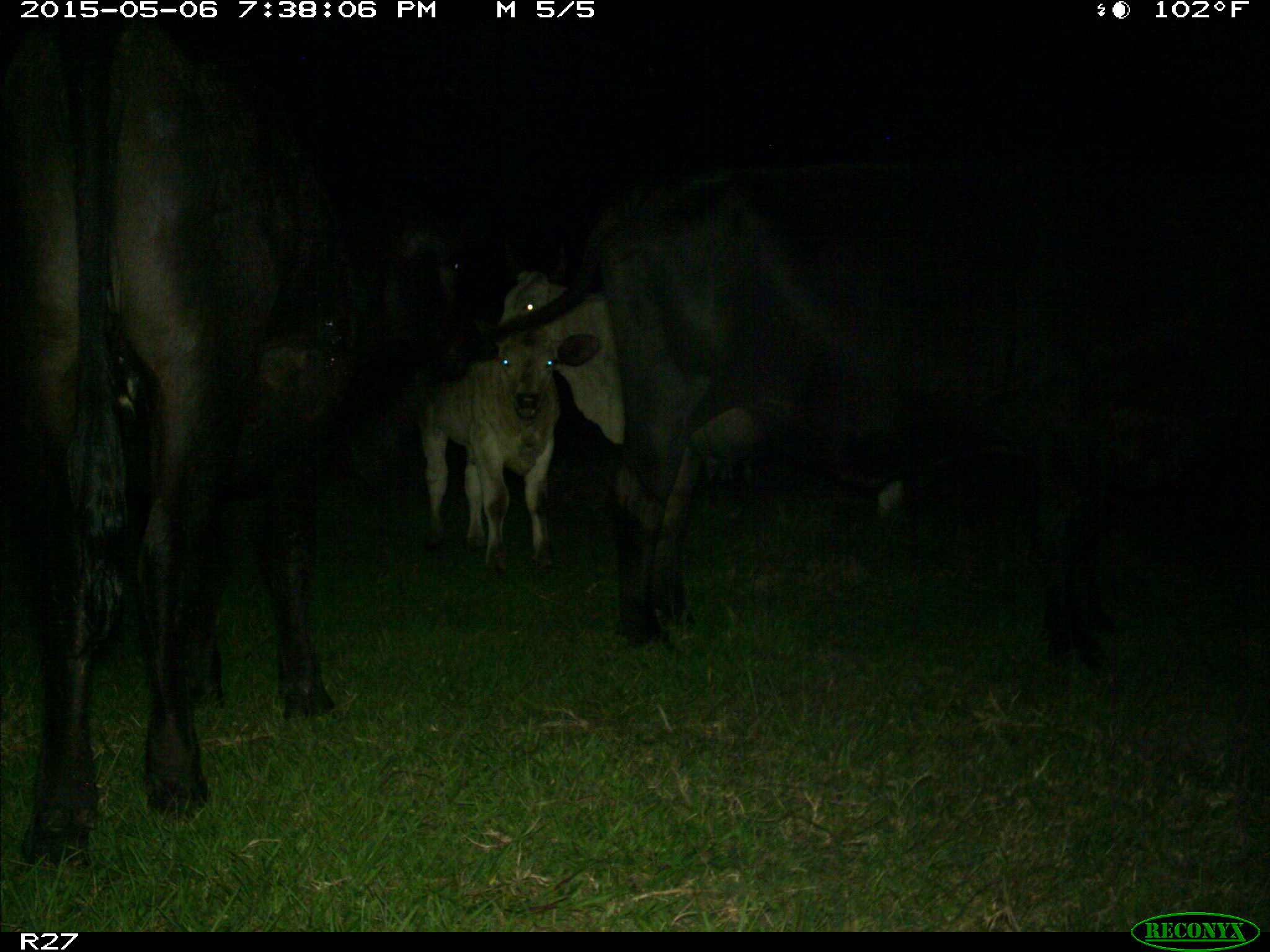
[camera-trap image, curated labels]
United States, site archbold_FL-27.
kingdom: Animalia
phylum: Chordata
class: Mammalia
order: Artiodactyla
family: Bovidae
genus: Bos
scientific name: Bos taurus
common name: domestic cow